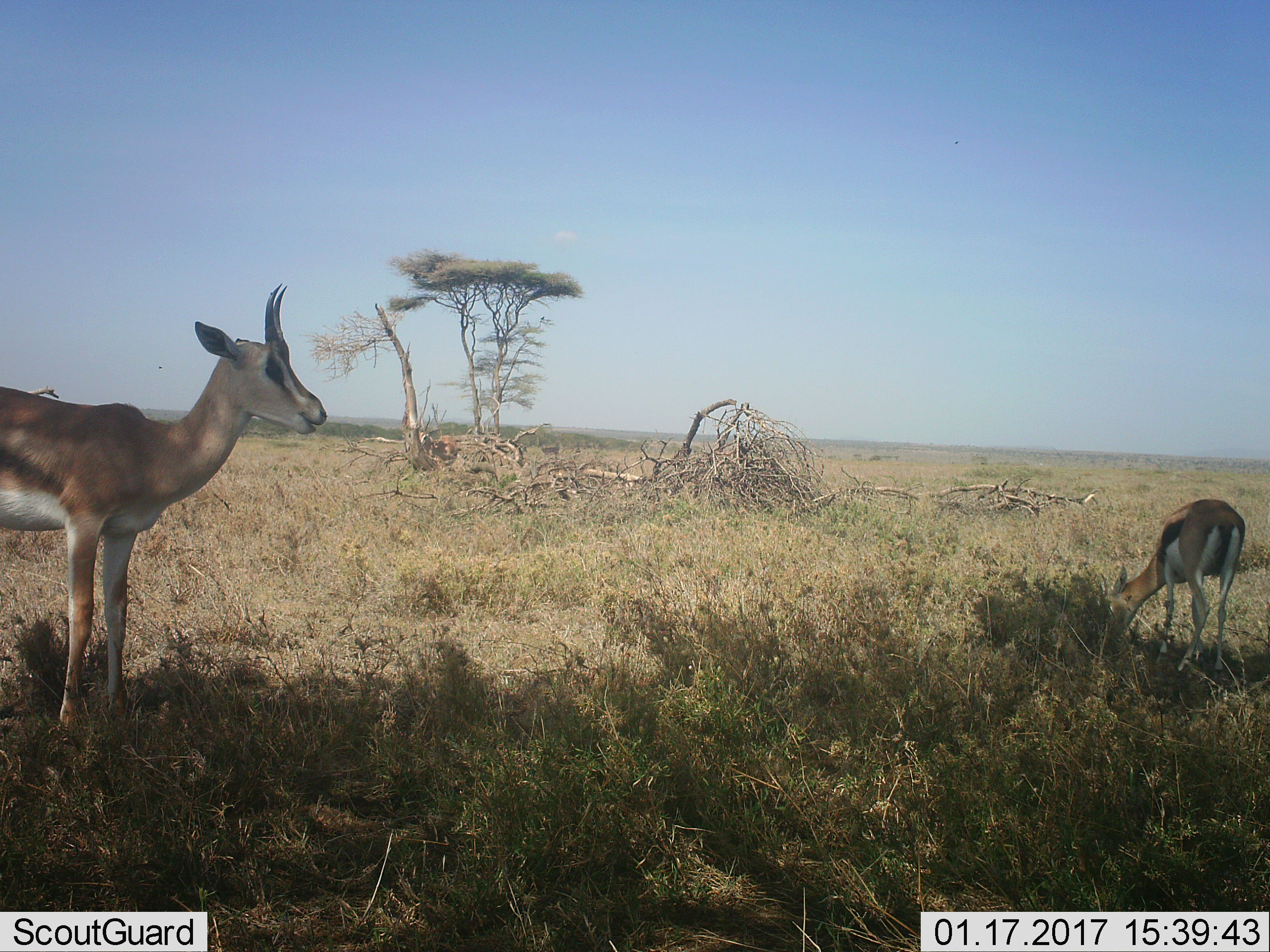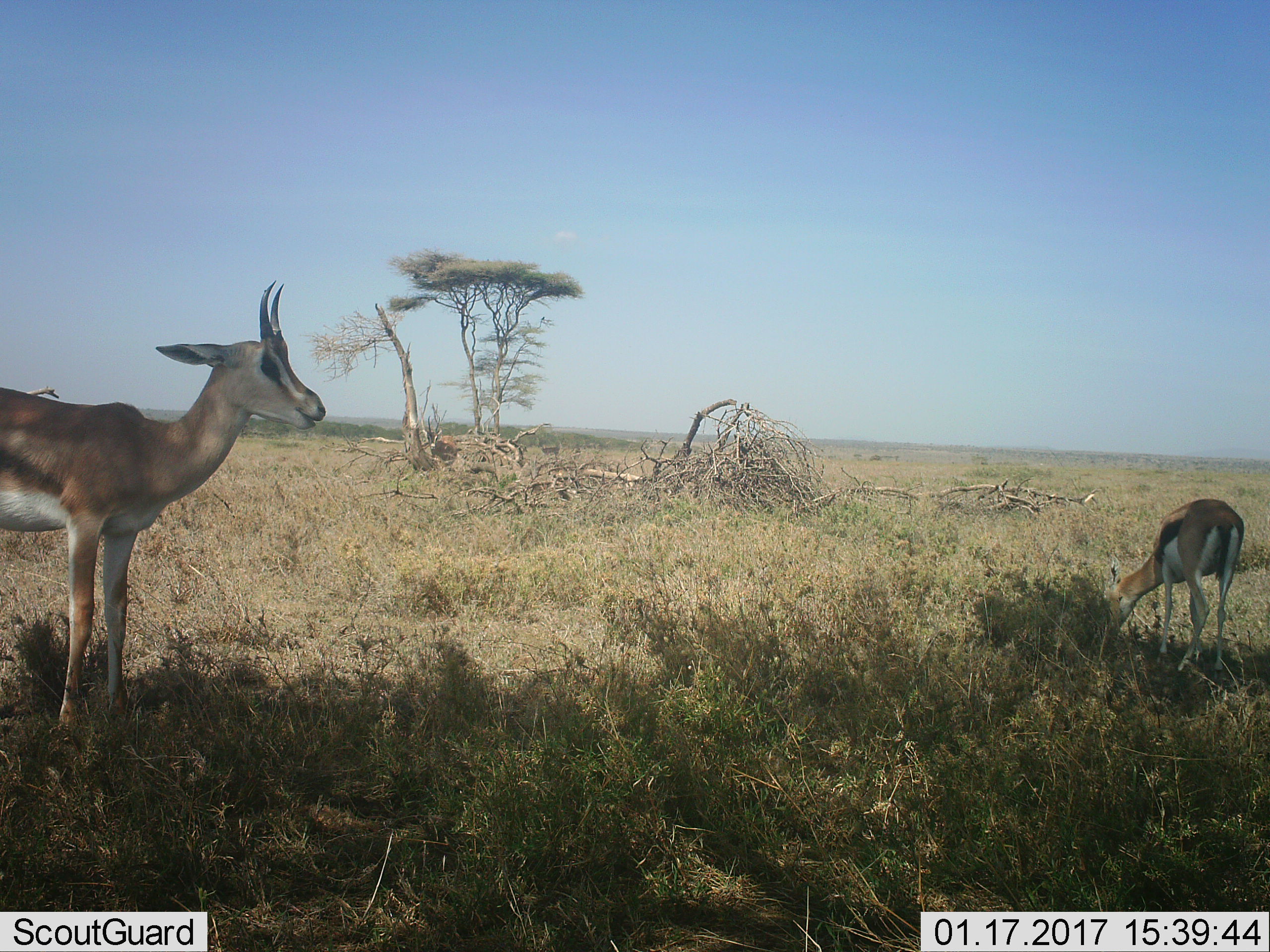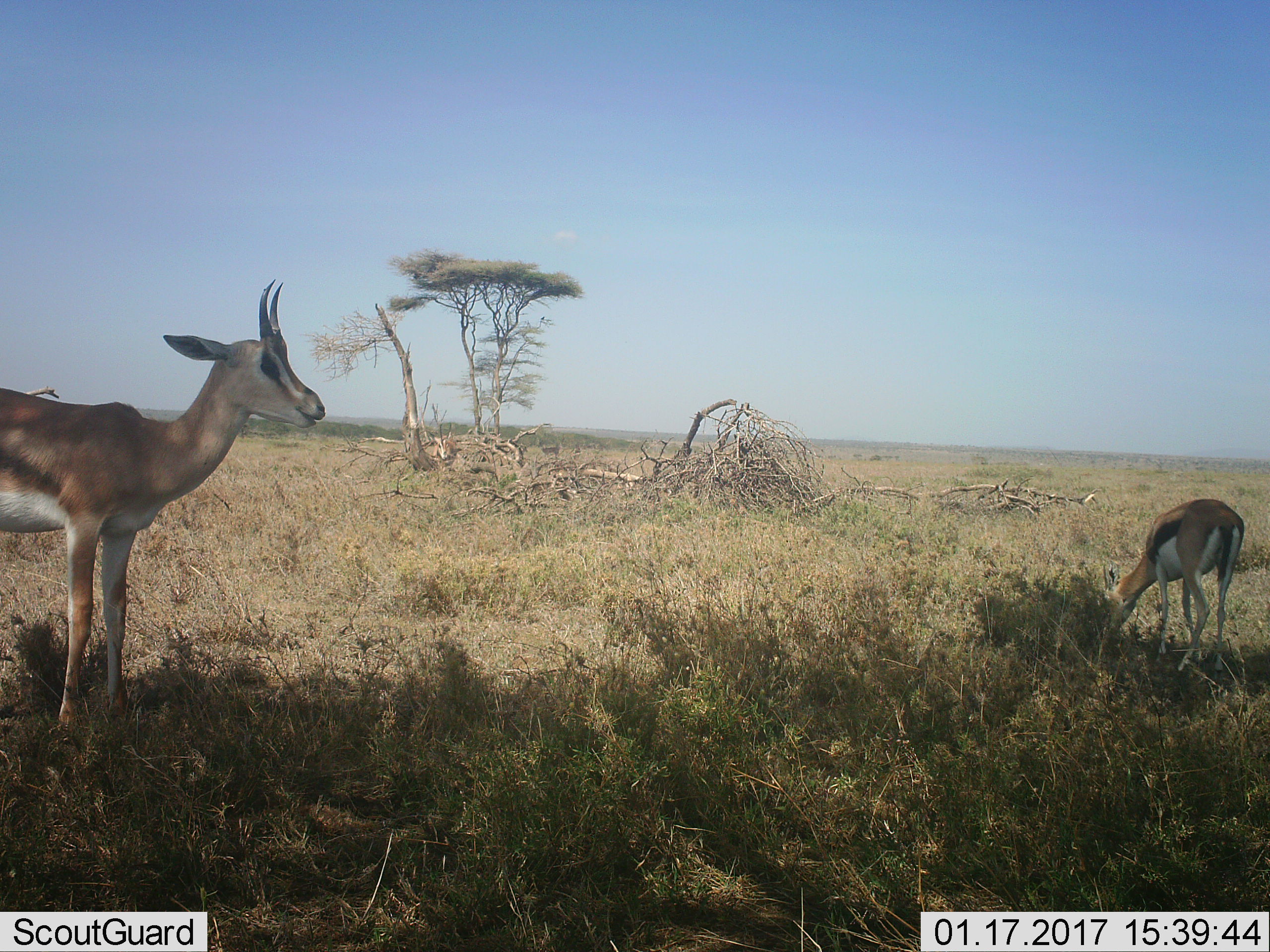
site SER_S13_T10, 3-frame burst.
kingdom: Animalia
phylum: Chordata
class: Mammalia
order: Artiodactyla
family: Bovidae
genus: Eudorcas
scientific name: Eudorcas thomsonii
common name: thomson's gazelle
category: gazellethomsons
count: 2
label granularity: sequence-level